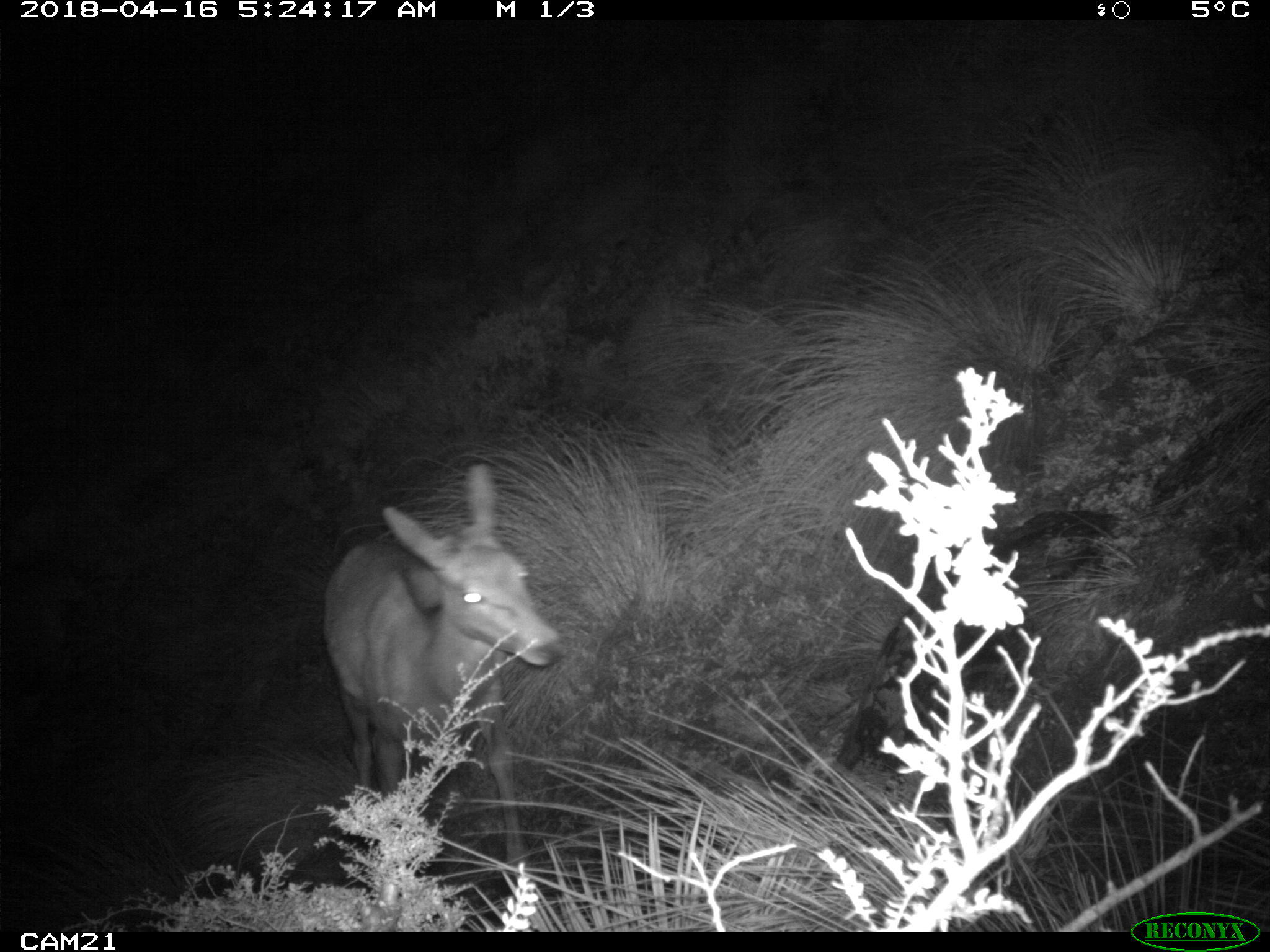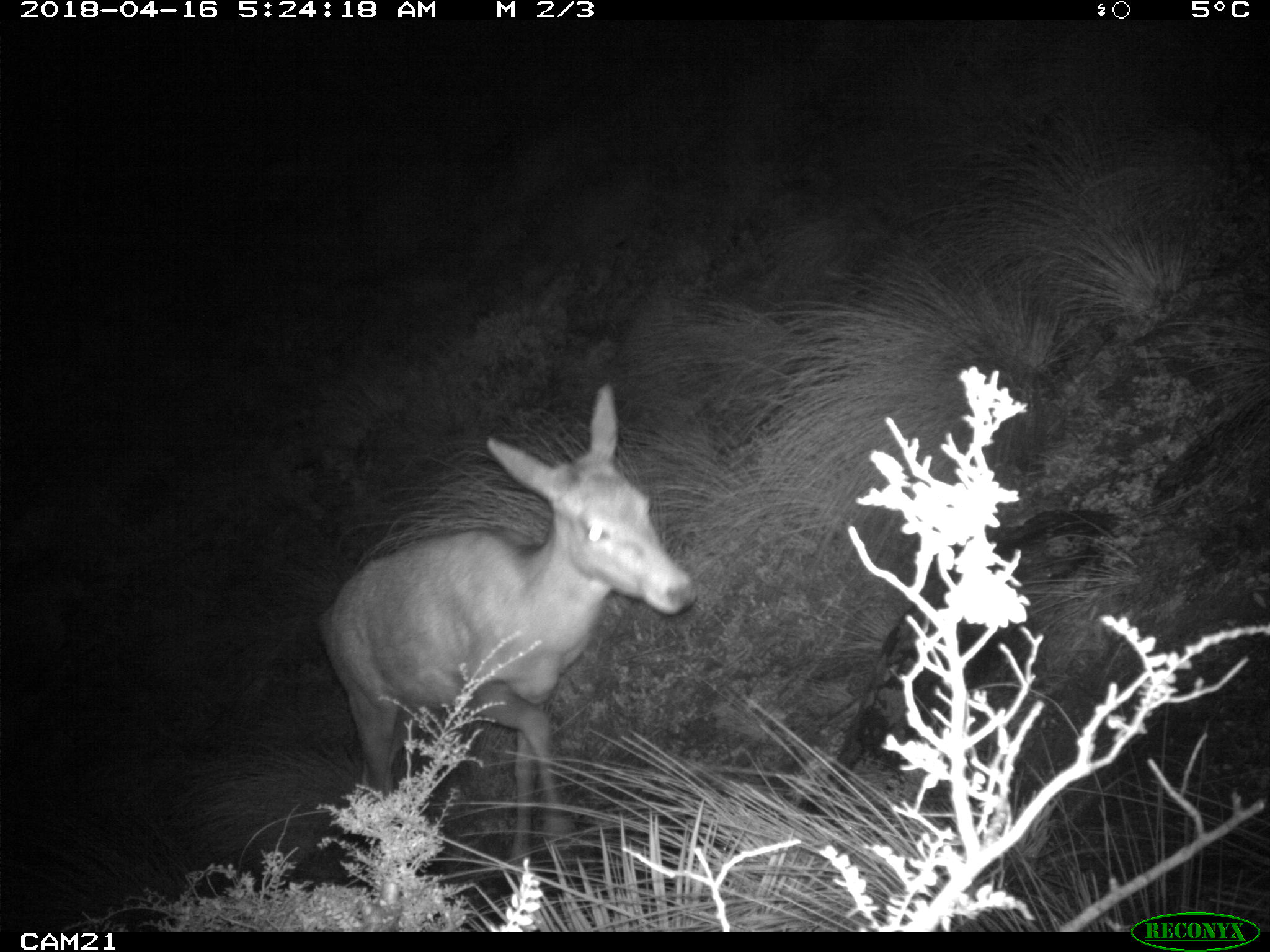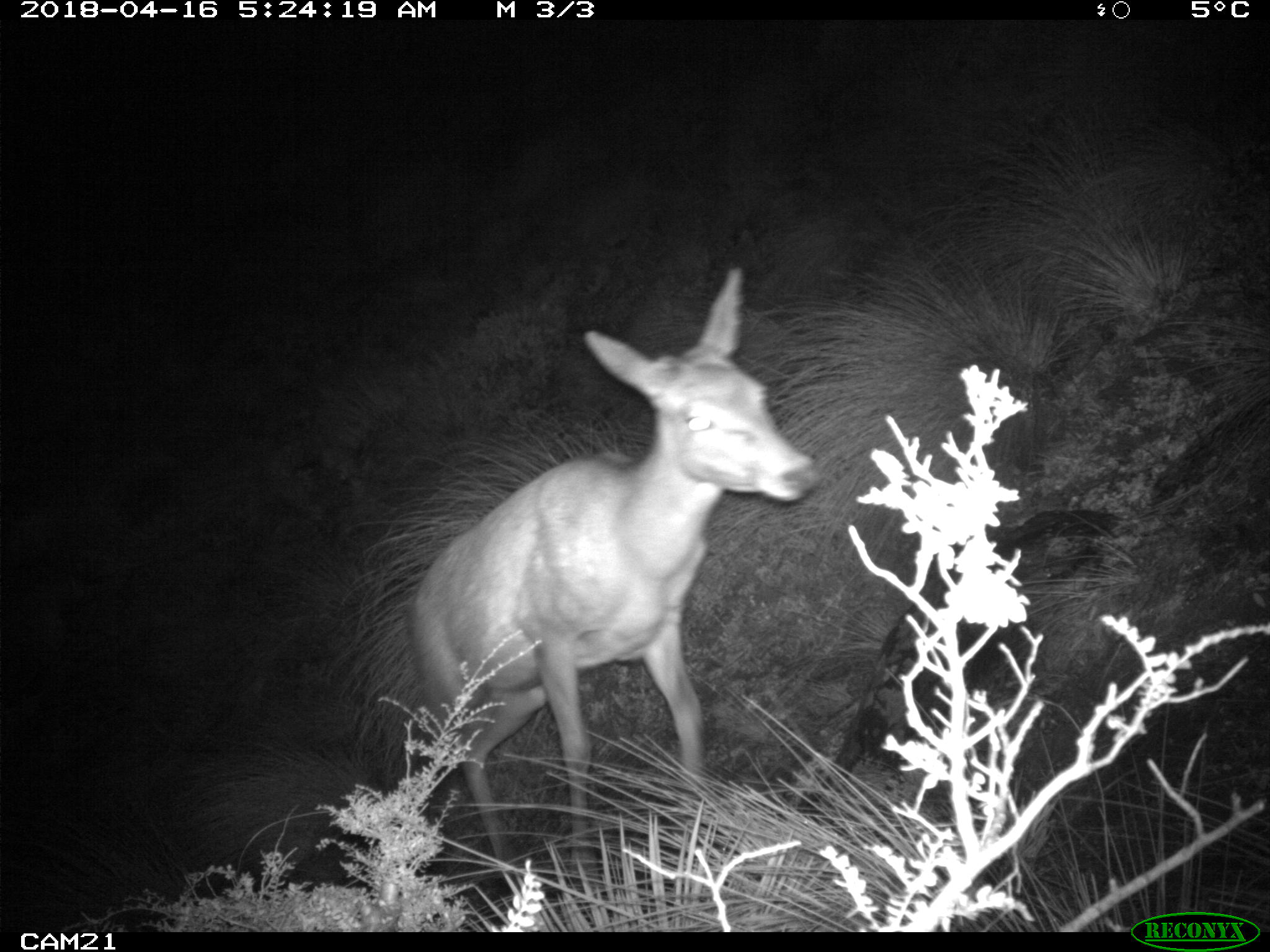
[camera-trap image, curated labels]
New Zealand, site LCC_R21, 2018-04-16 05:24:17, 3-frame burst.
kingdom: Animalia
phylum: Chordata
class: Mammalia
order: Artiodactyla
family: Cervidae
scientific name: Cervidae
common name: deer